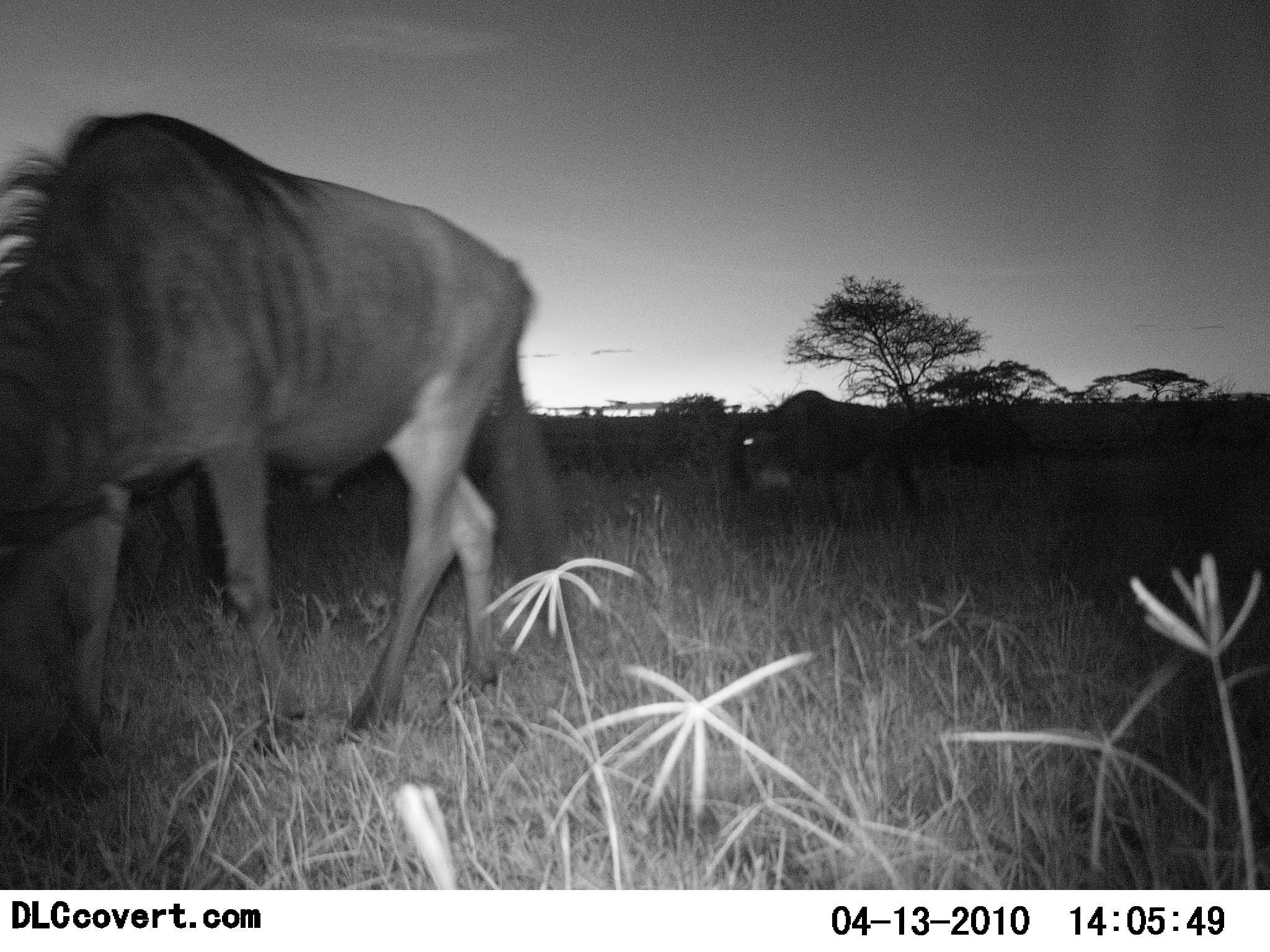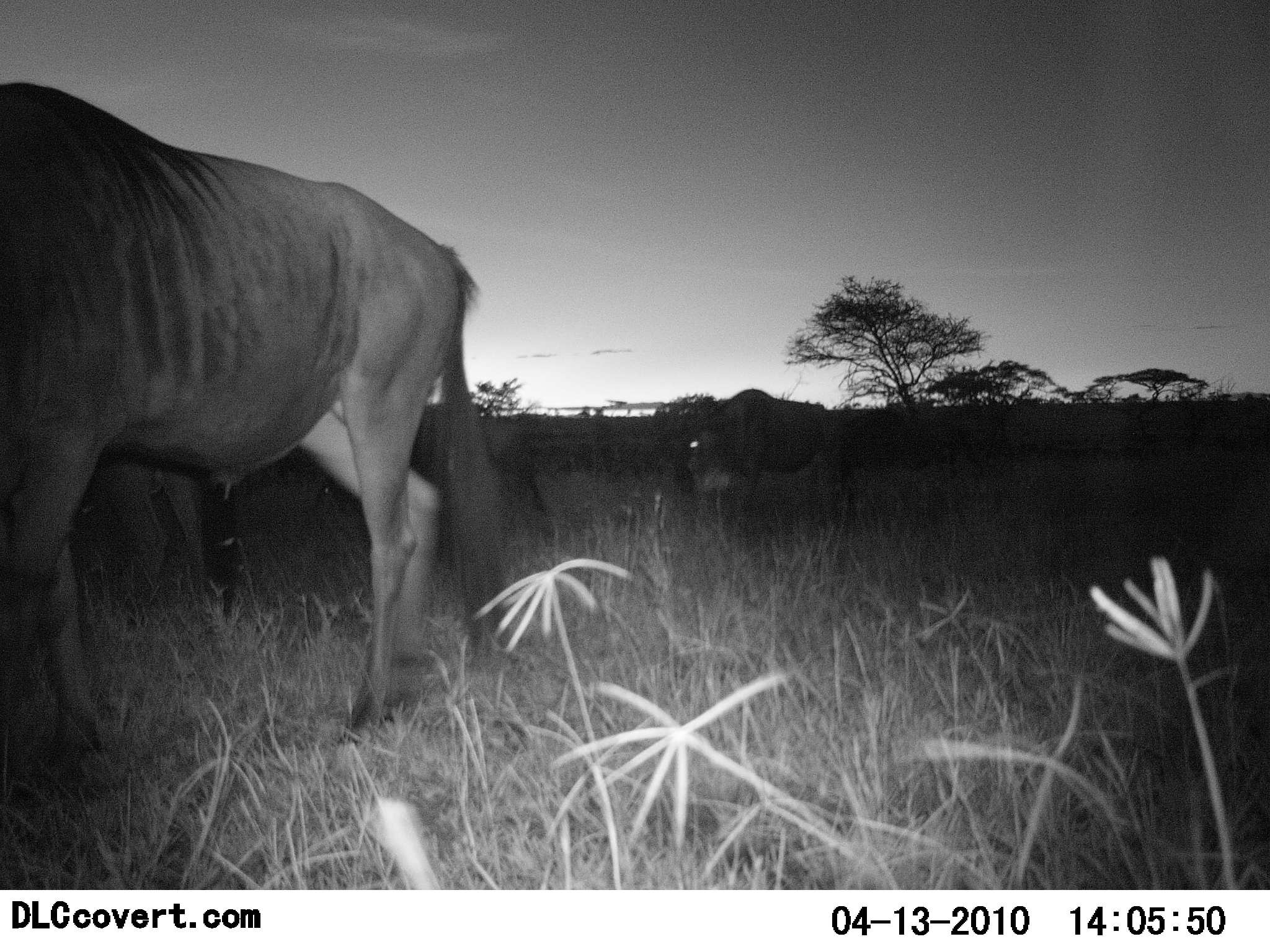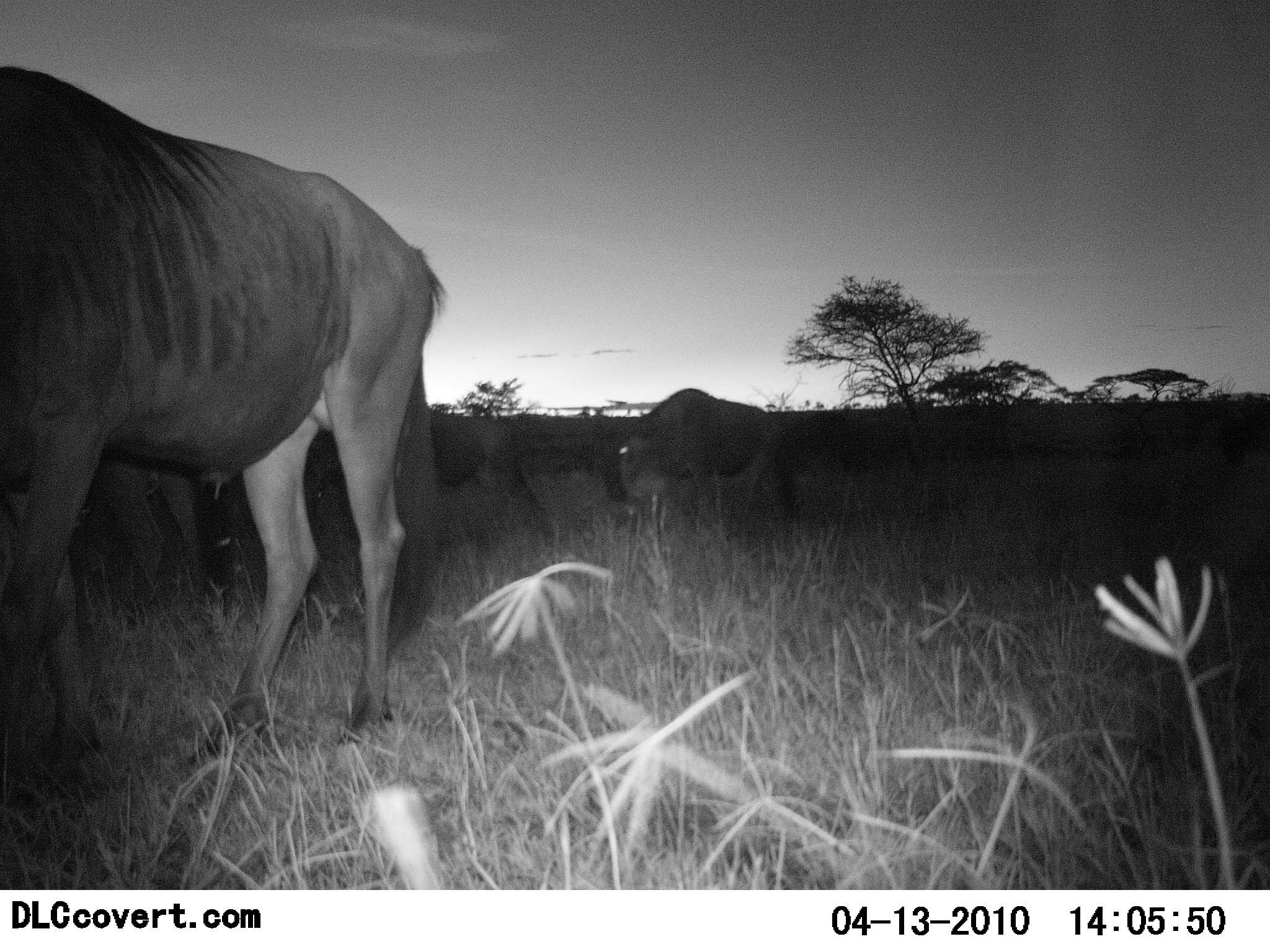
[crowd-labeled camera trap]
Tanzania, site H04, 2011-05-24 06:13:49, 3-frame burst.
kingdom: Animalia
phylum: Chordata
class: Mammalia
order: Artiodactyla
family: Bovidae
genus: Connochaetes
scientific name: Connochaetes taurinus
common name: blue wildebeest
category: wildebeest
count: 2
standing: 25%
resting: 0%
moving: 75%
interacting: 0%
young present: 0%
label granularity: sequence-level